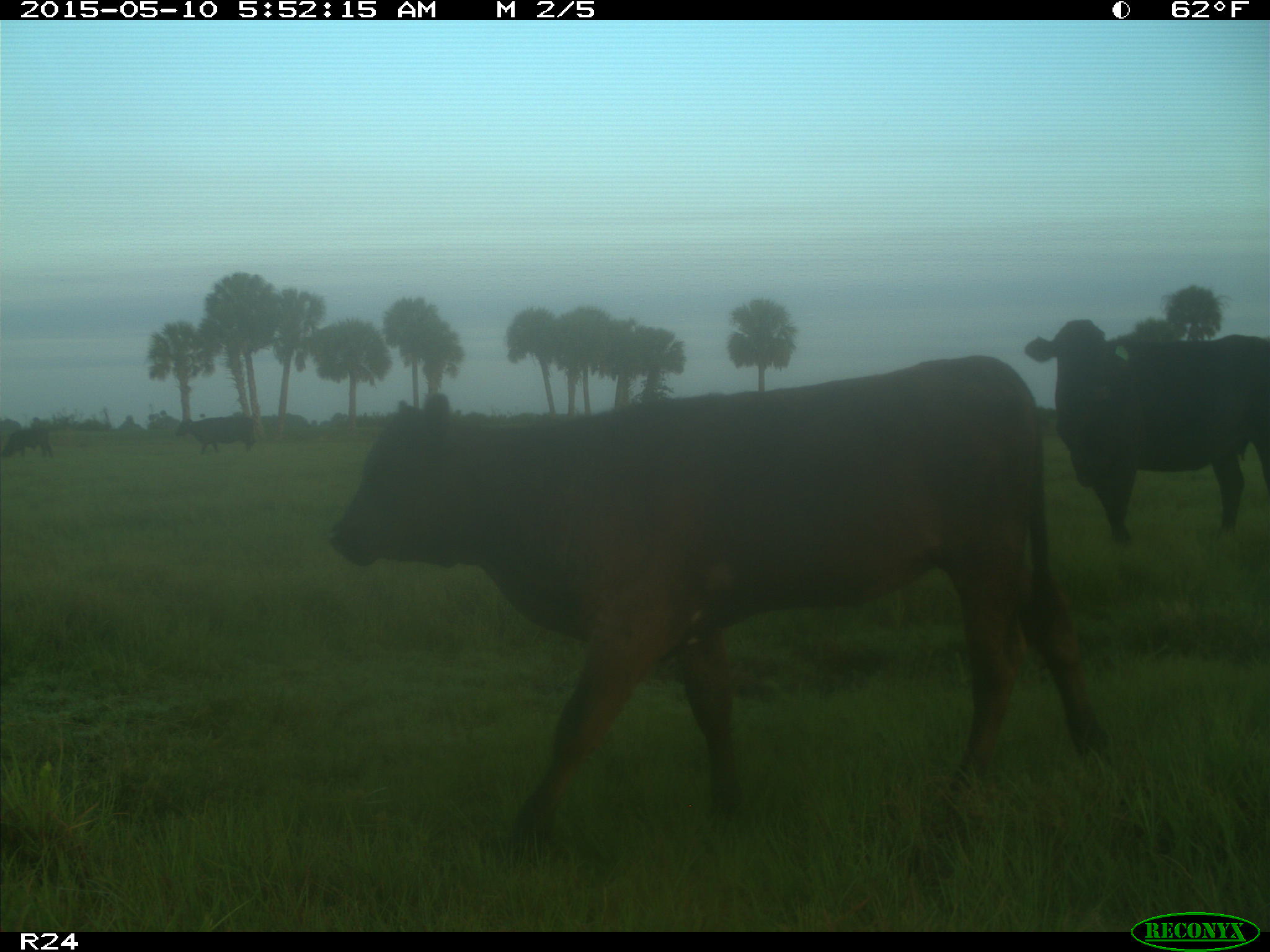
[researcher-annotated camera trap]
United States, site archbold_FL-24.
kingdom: Animalia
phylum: Chordata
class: Mammalia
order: Artiodactyla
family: Bovidae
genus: Bos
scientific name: Bos taurus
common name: domestic cow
Bos taurus (domestic cow).